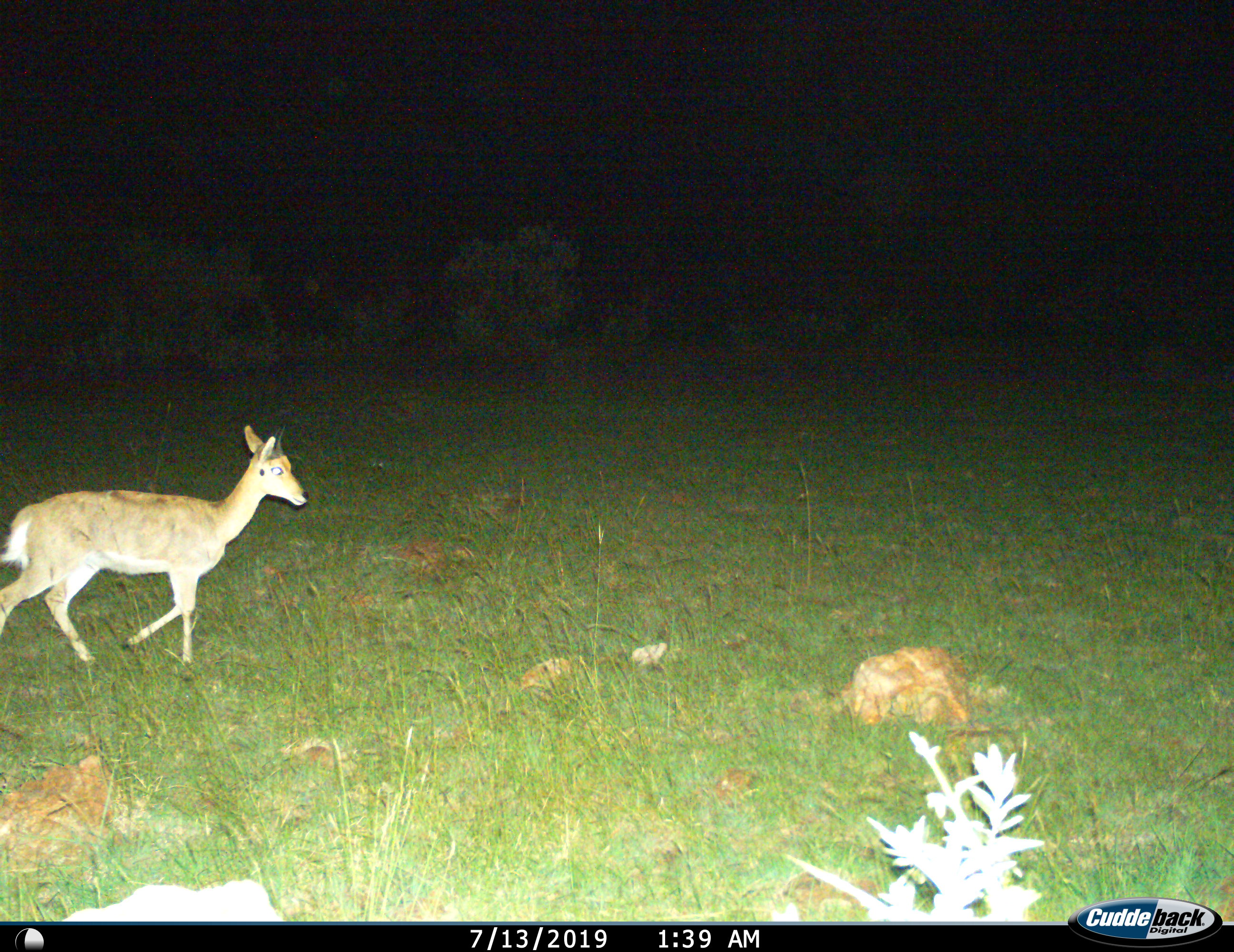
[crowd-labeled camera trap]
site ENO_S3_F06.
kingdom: Animalia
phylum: Chordata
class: Mammalia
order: Artiodactyla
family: Bovidae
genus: Redunca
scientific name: Redunca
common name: reedbuck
Reedbuck (Redunca), count 1. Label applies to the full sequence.